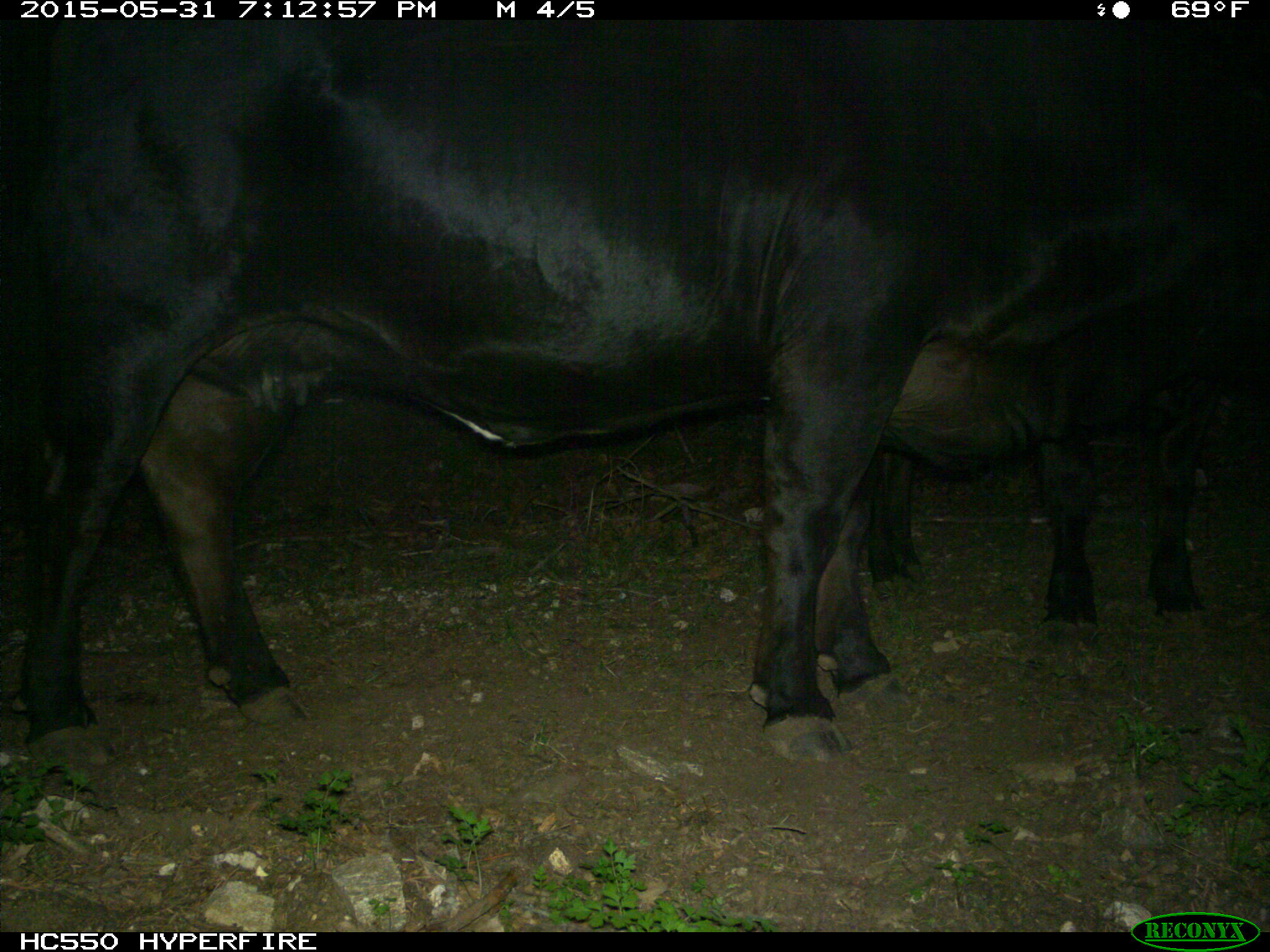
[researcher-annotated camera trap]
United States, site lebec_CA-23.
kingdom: Animalia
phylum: Chordata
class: Mammalia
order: Artiodactyla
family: Bovidae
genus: Bos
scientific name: Bos taurus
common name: domestic cow